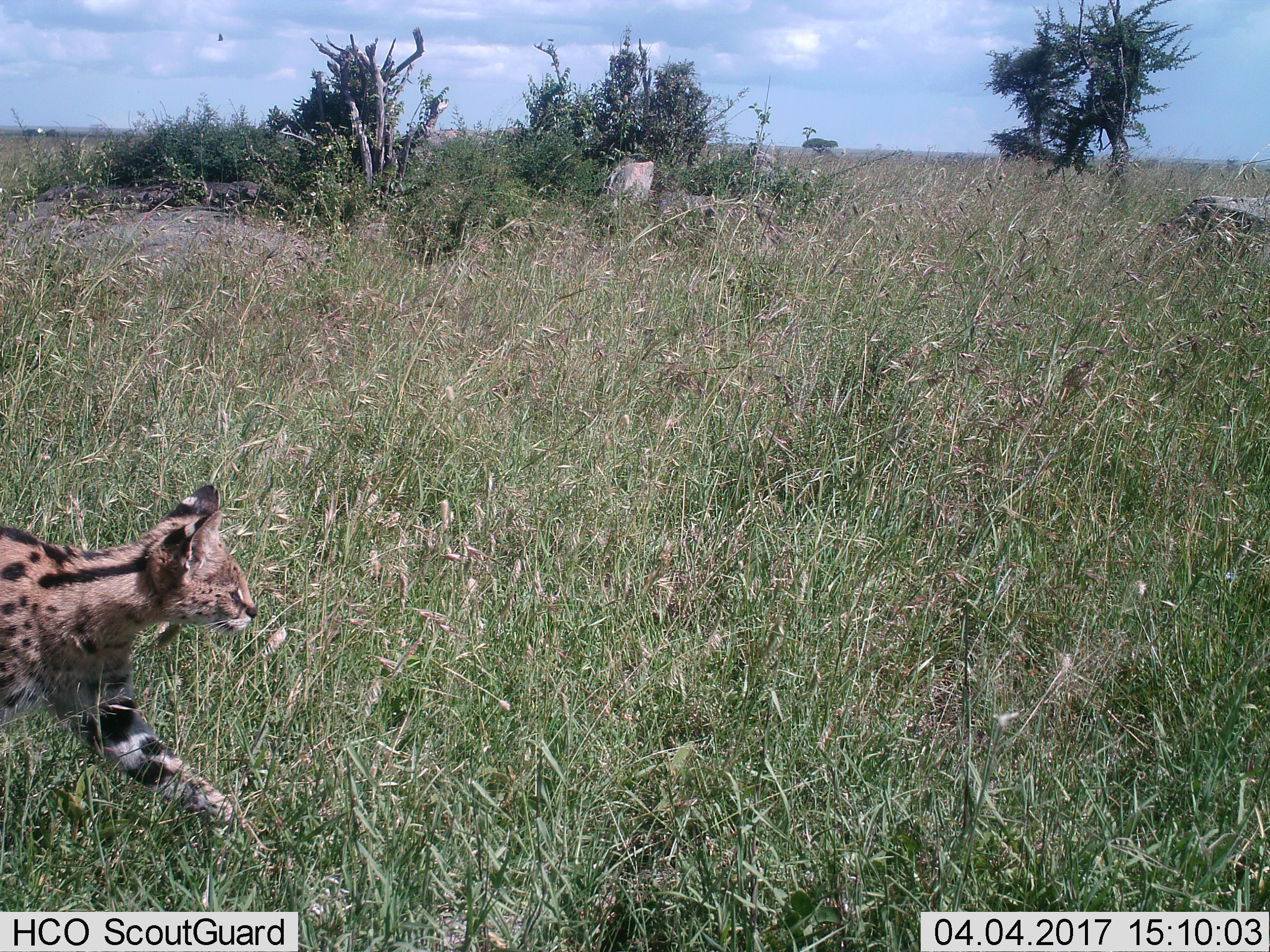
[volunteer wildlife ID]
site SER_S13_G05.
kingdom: Animalia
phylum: Chordata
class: Mammalia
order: Carnivora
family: Felidae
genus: Leptailurus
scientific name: Leptailurus serval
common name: serval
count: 1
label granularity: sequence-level